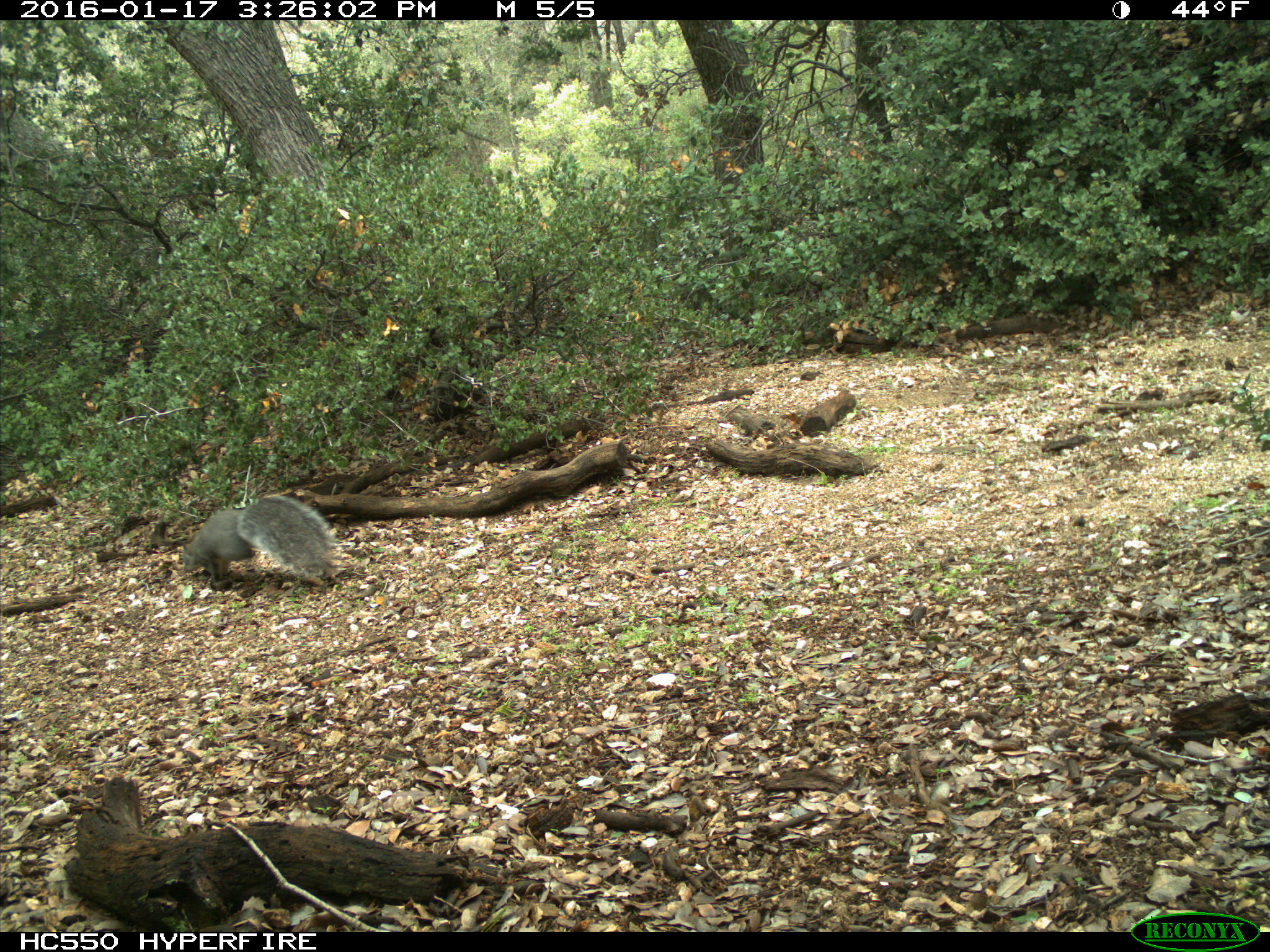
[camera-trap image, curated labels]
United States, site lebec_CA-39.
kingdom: Animalia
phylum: Chordata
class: Mammalia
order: Rodentia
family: Sciuridae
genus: Sciurus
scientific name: Sciurus carolinensis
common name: eastern gray squirrel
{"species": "Sciurus carolinensis (eastern gray squirrel)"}